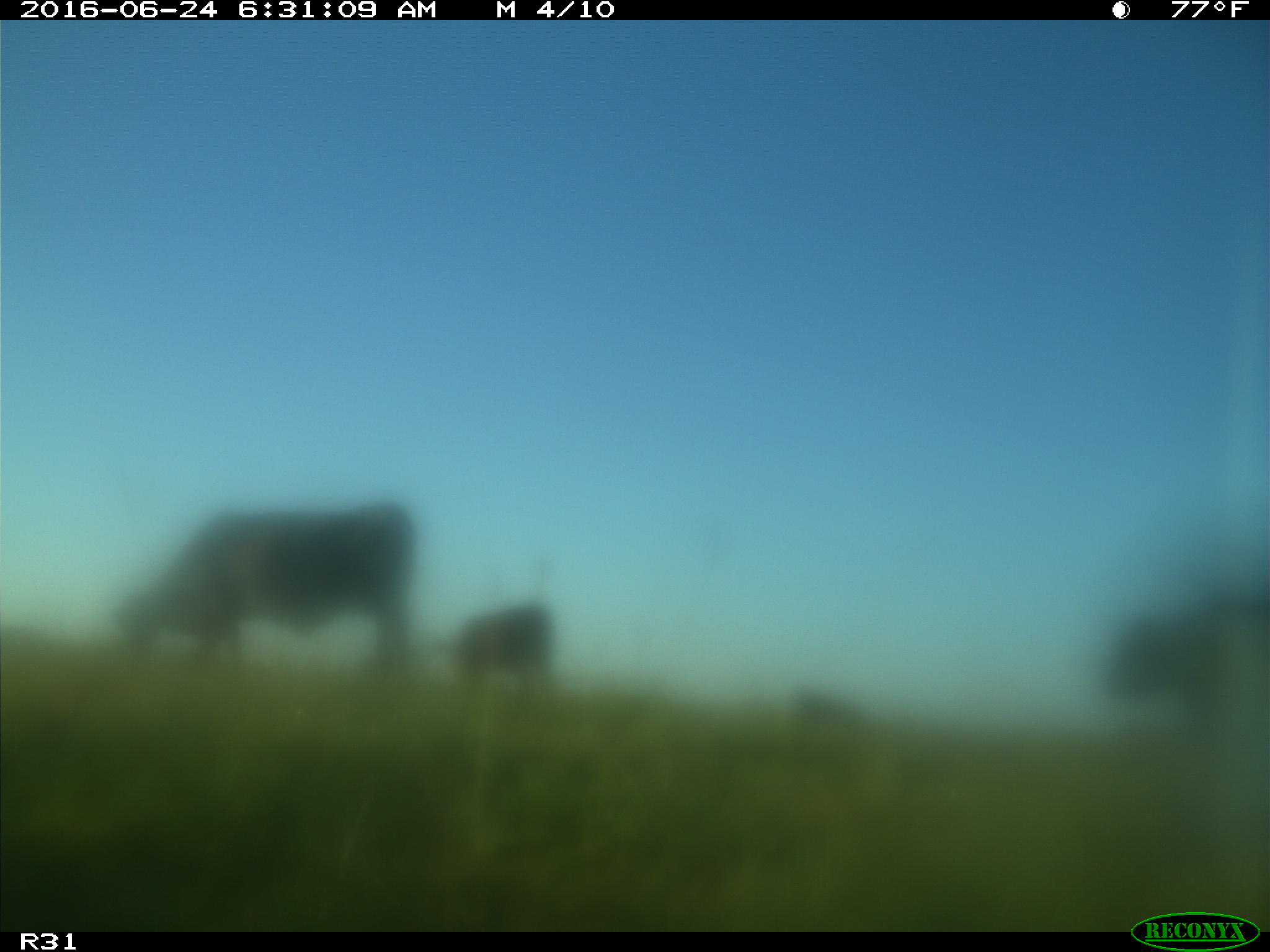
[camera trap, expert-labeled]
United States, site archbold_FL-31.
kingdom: Animalia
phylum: Chordata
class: Mammalia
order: Artiodactyla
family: Bovidae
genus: Bos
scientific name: Bos taurus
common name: domestic cow